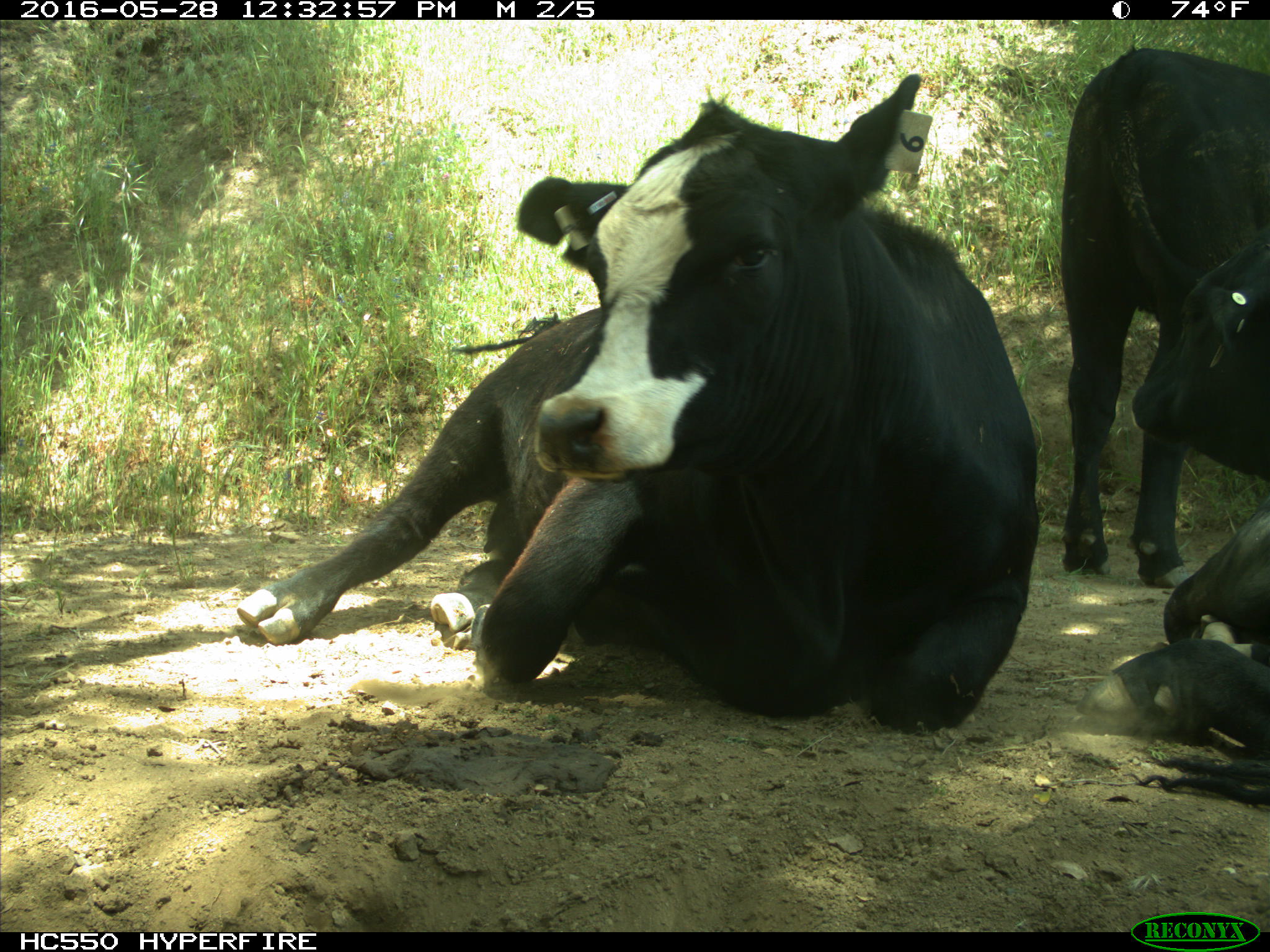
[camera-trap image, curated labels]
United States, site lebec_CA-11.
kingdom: Animalia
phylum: Chordata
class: Mammalia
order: Artiodactyla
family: Bovidae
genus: Bos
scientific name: Bos taurus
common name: domestic cow